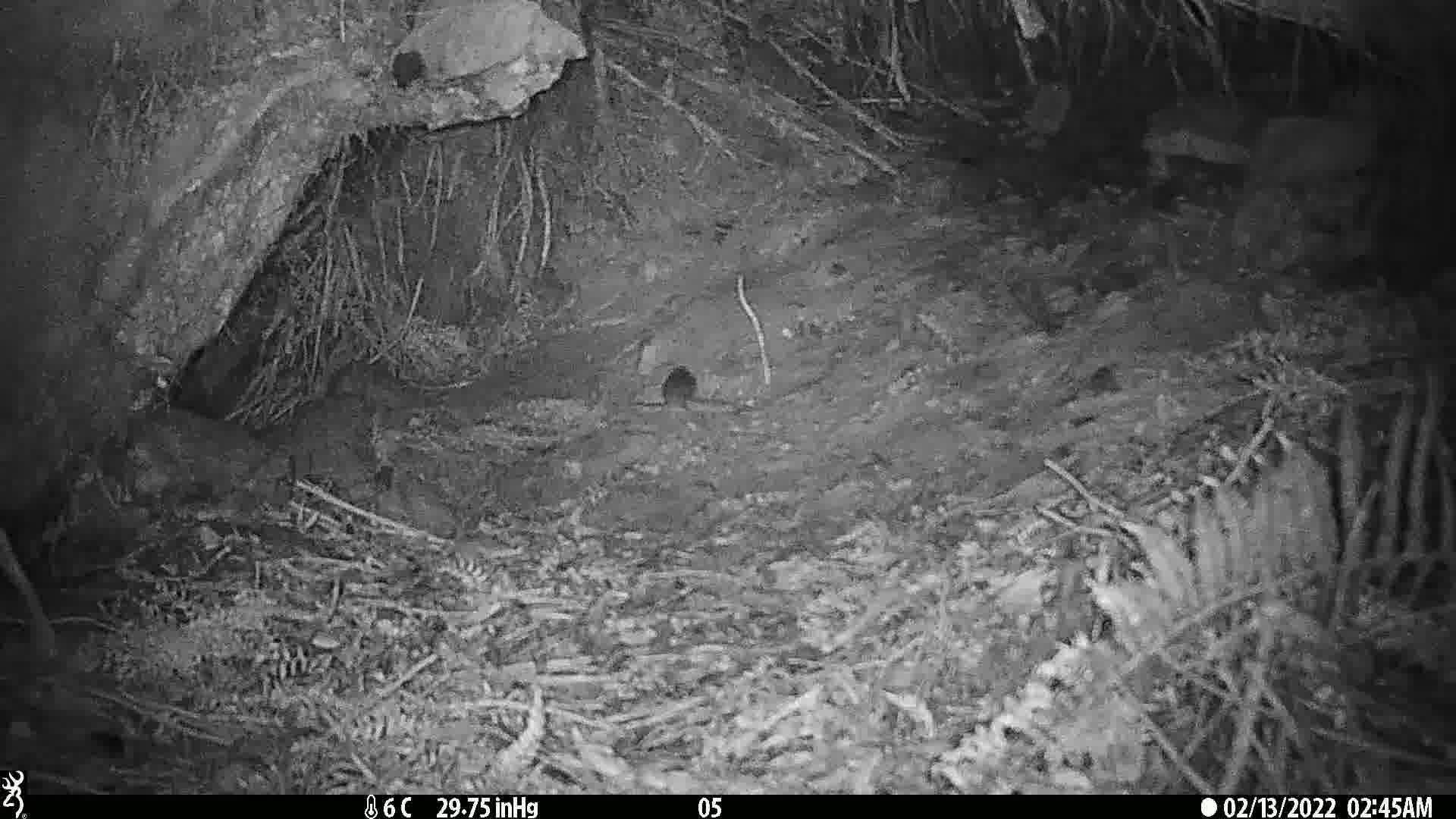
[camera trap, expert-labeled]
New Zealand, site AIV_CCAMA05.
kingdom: Animalia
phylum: Chordata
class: Mammalia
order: Rodentia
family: Muridae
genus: Mus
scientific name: Mus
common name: mouse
Mouse (Mus).